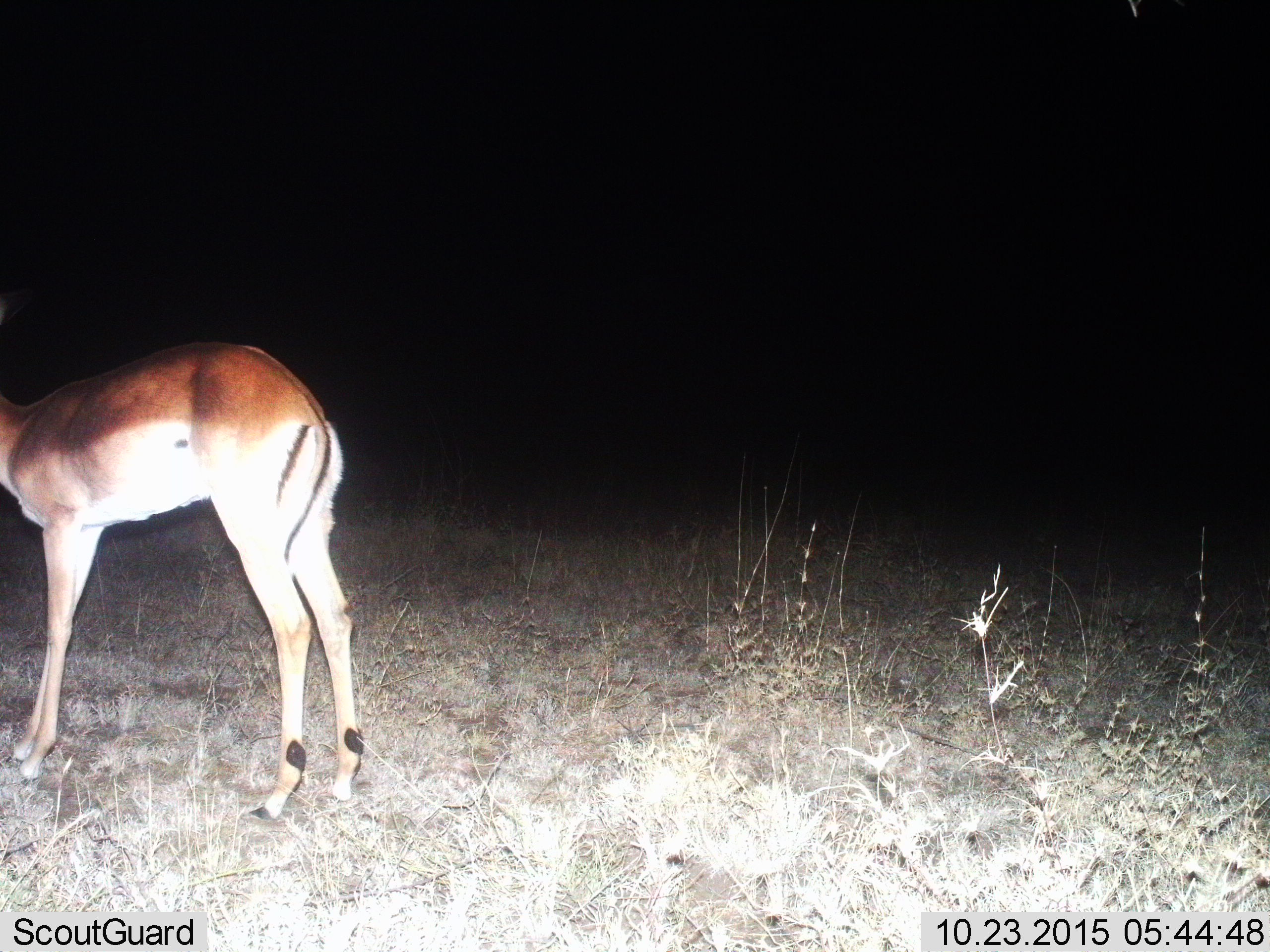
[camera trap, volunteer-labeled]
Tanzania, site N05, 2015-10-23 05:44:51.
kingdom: Animalia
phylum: Chordata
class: Mammalia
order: Artiodactyla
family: Bovidae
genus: Aepyceros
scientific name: Aepyceros melampus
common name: impala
Impala (Aepyceros melampus), count 1. Behavior (volunteer vote fractions): standing 100%, resting 0%, moving 0%, interacting 0%. Young present (vote fraction): 0%. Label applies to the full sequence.